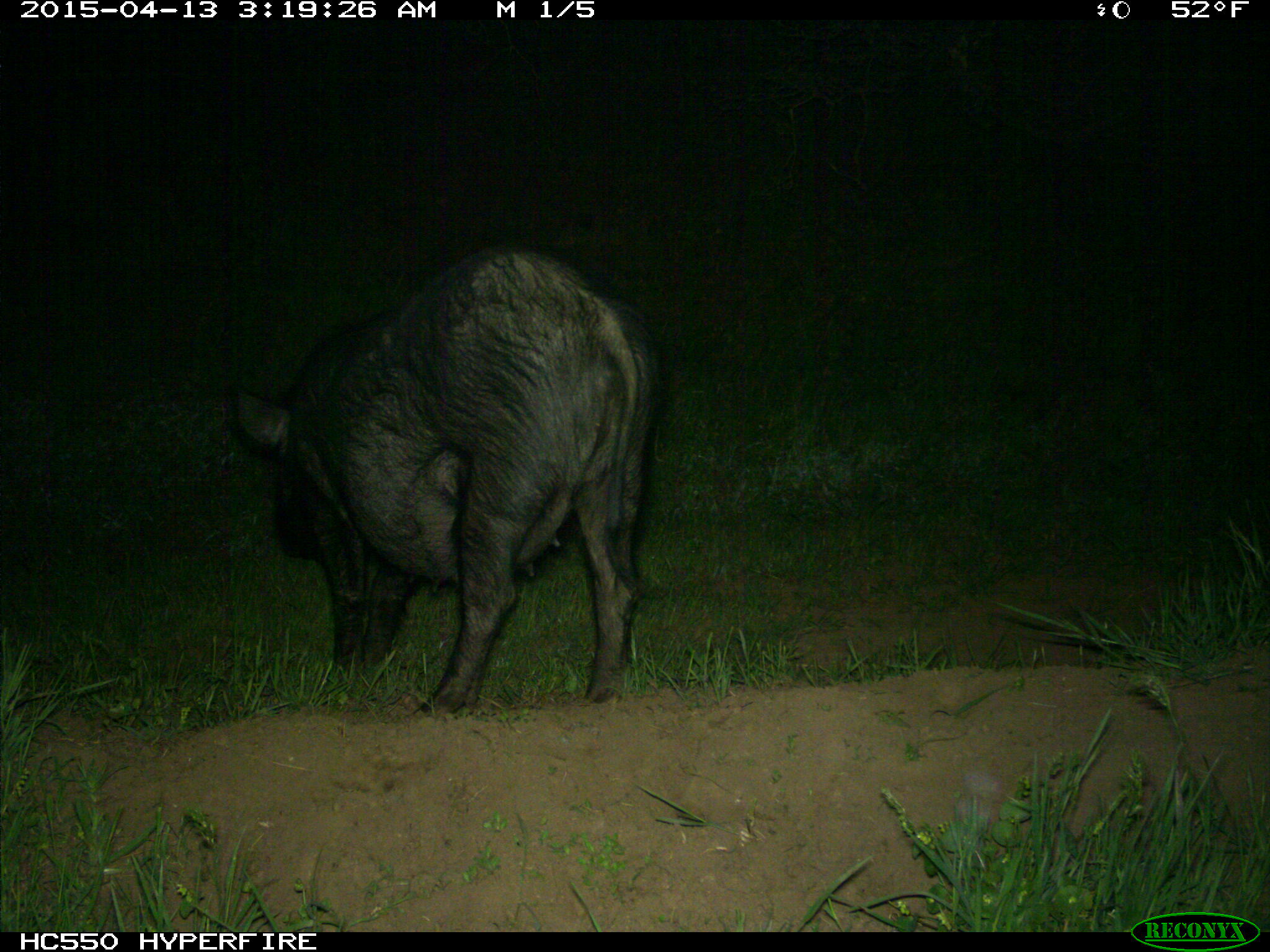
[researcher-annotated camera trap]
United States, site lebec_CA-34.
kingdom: Animalia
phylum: Chordata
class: Mammalia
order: Artiodactyla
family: Suidae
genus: Sus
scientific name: Sus scrofa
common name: wild boar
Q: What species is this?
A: Sus scrofa (wild boar).